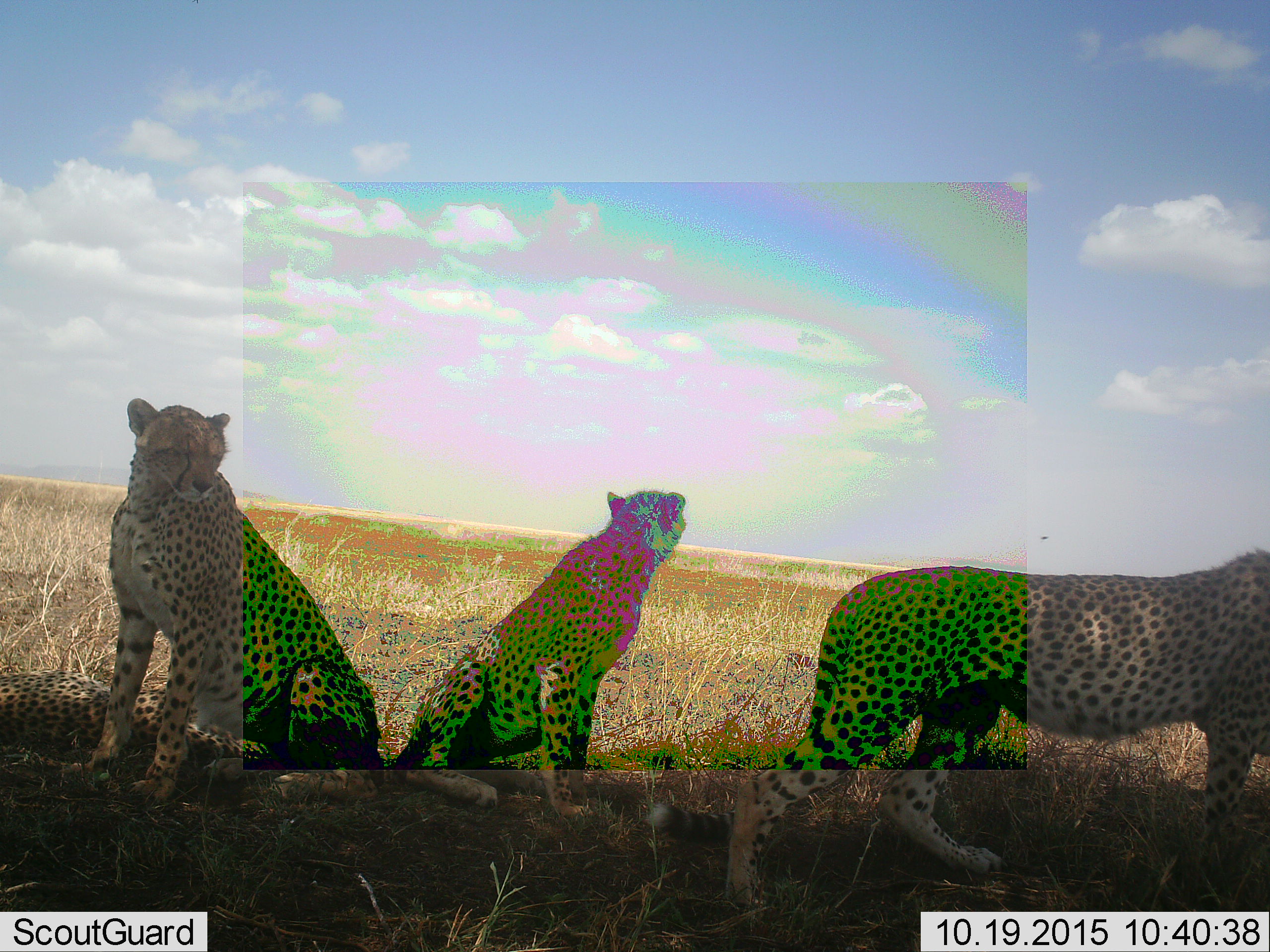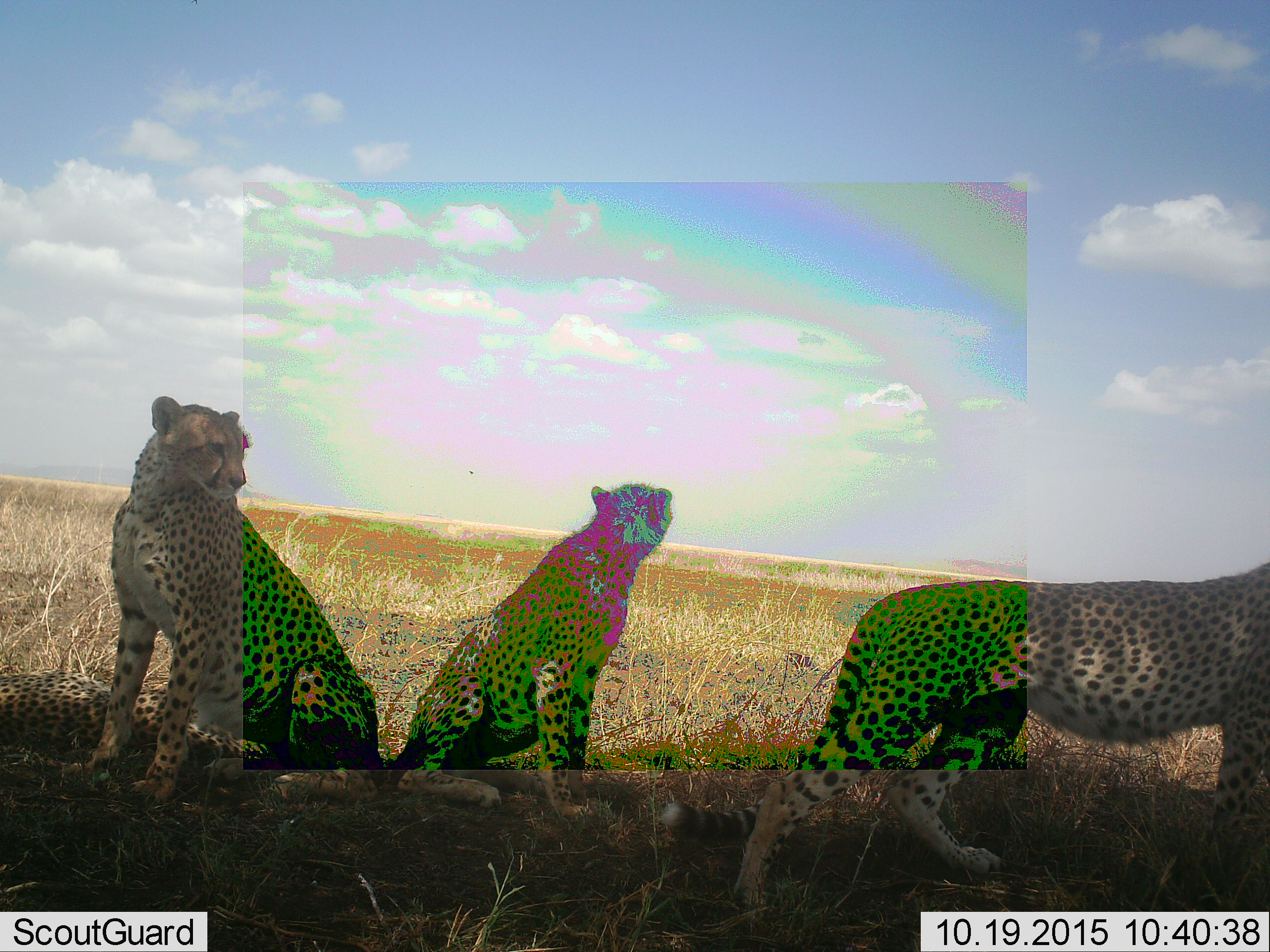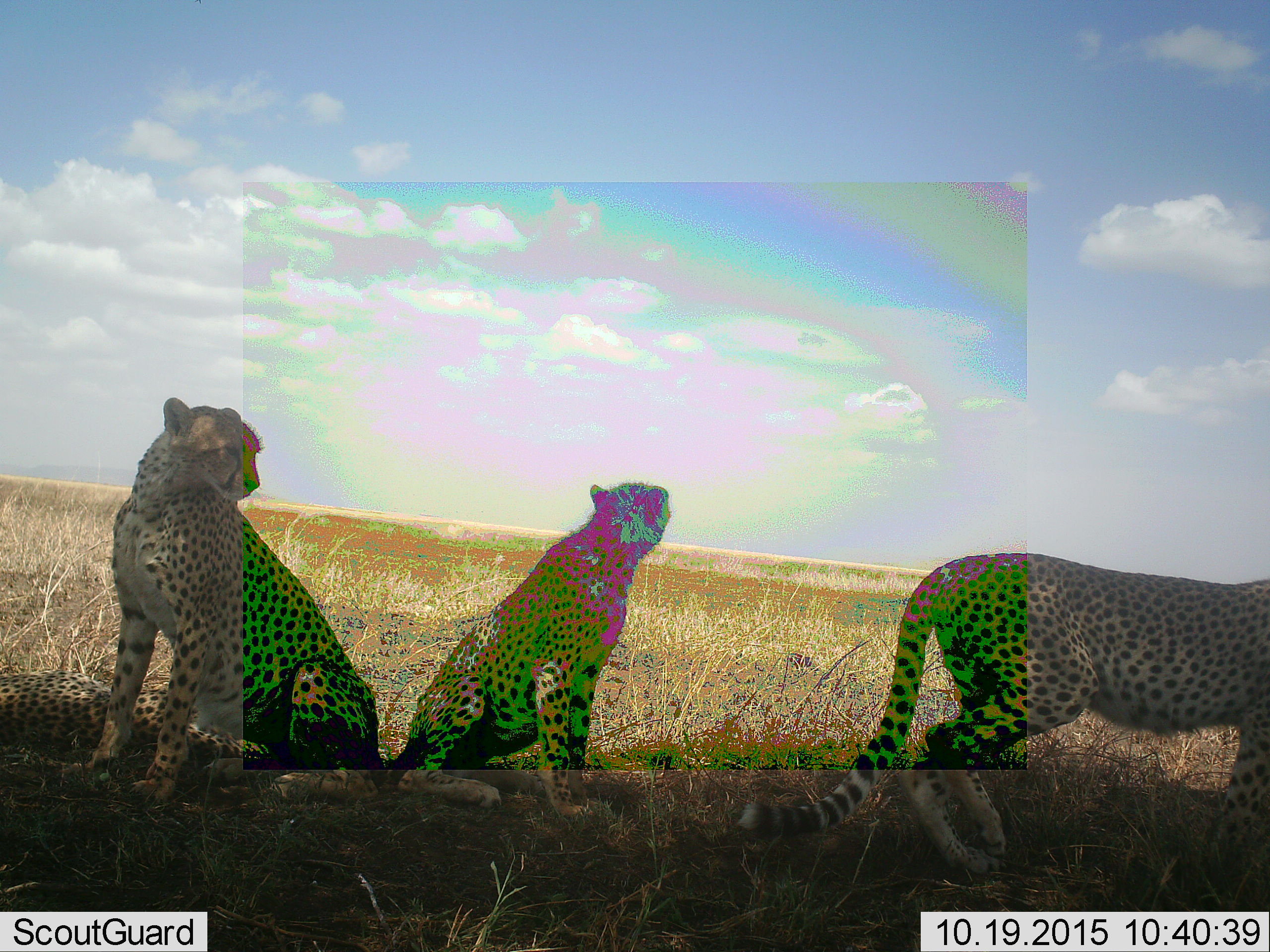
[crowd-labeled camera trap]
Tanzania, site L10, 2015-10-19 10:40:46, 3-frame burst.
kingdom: Animalia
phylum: Chordata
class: Mammalia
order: Carnivora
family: Felidae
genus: Acinonyx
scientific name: Acinonyx jubatus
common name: cheetah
Cheetah (Acinonyx jubatus), count 3. Behavior (volunteer vote fractions): standing 22%, resting 100%, moving 78%, interacting 0%. Young present (vote fraction): 11%. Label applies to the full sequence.